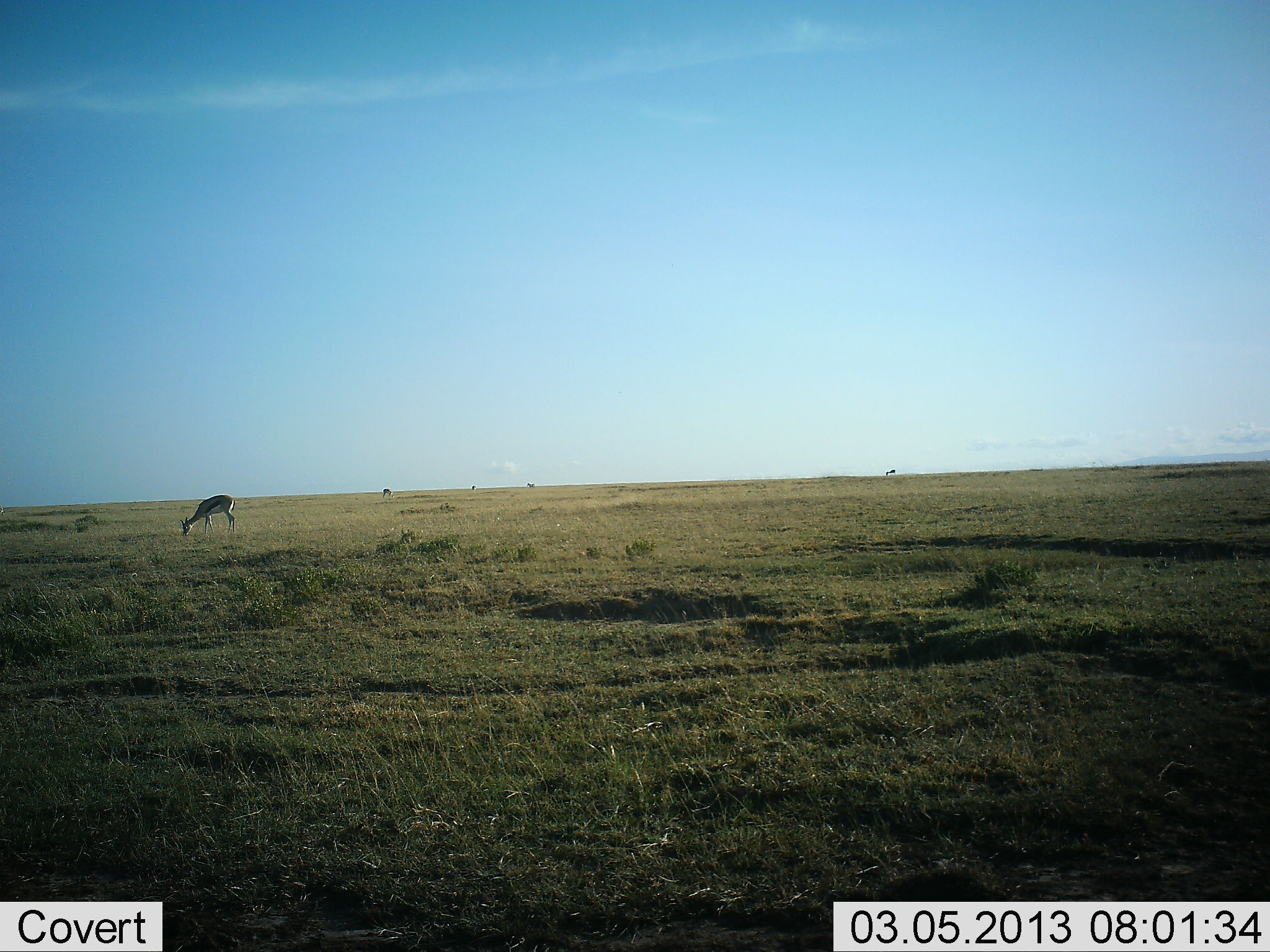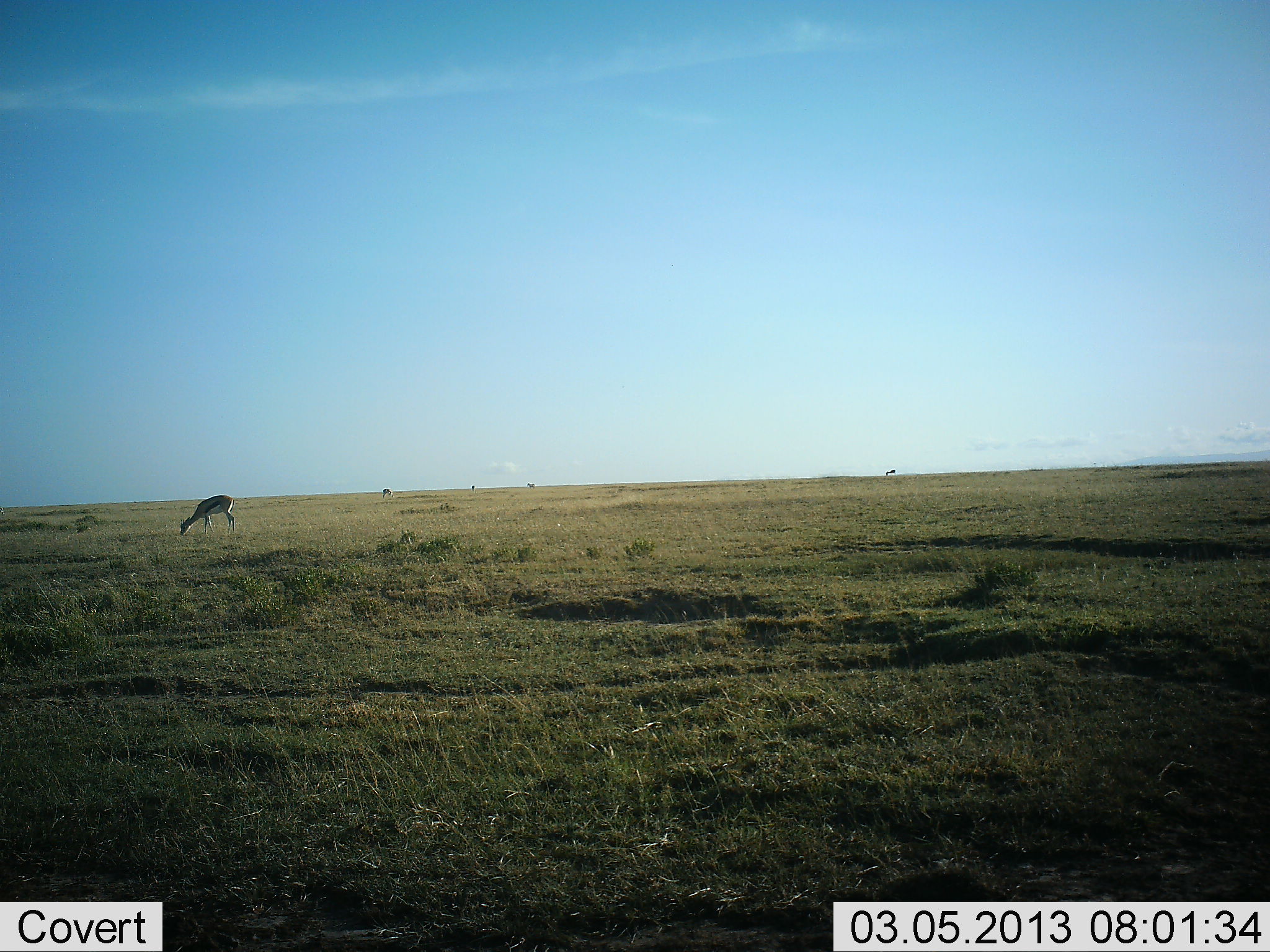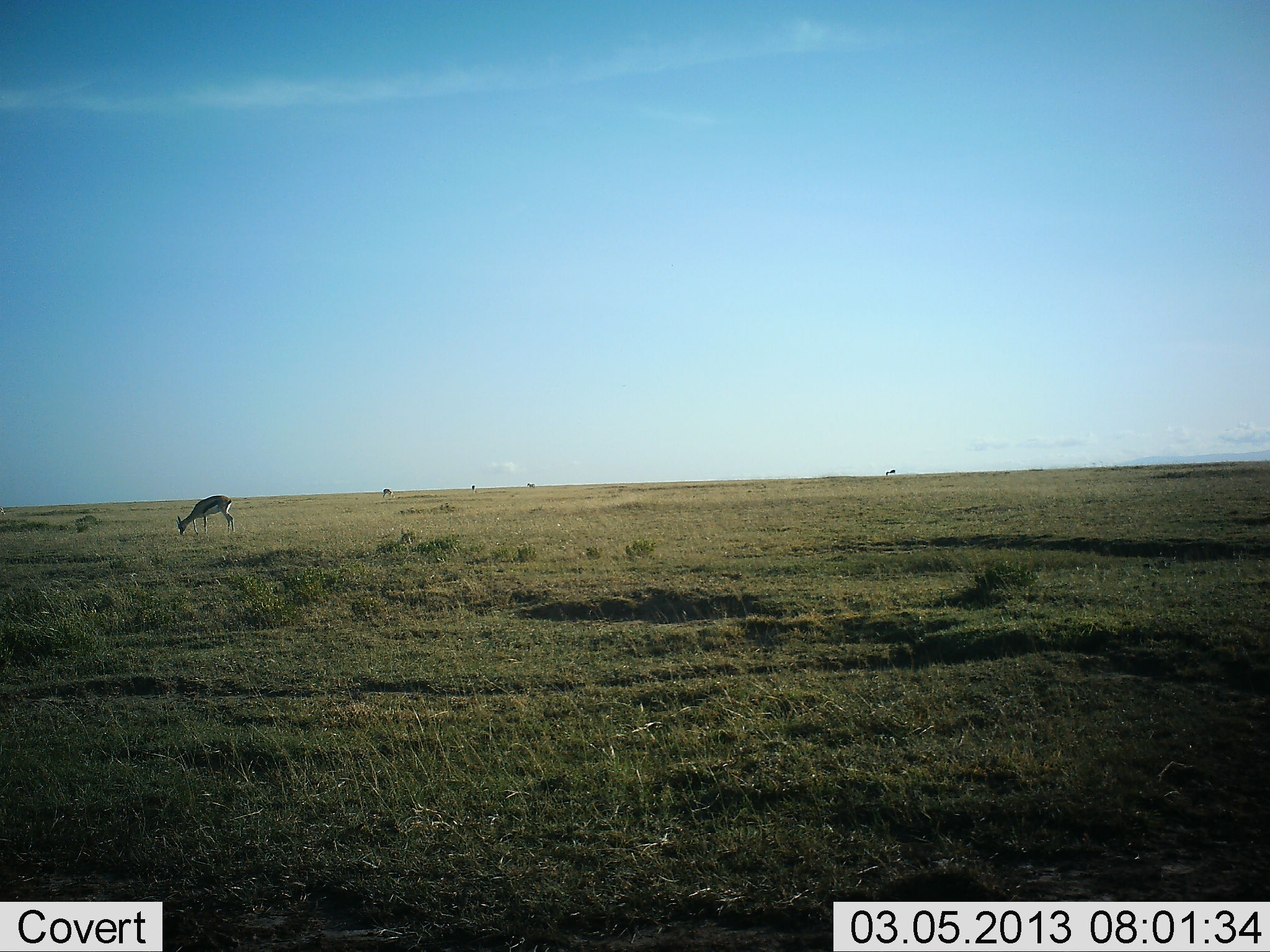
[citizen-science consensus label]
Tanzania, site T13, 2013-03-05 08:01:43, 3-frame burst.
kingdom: Animalia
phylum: Chordata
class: Mammalia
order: Artiodactyla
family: Bovidae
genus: Eudorcas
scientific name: Eudorcas thomsonii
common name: thomson's gazelle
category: gazellethomsons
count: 1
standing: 15%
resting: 0%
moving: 0%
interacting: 0%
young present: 0%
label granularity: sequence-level